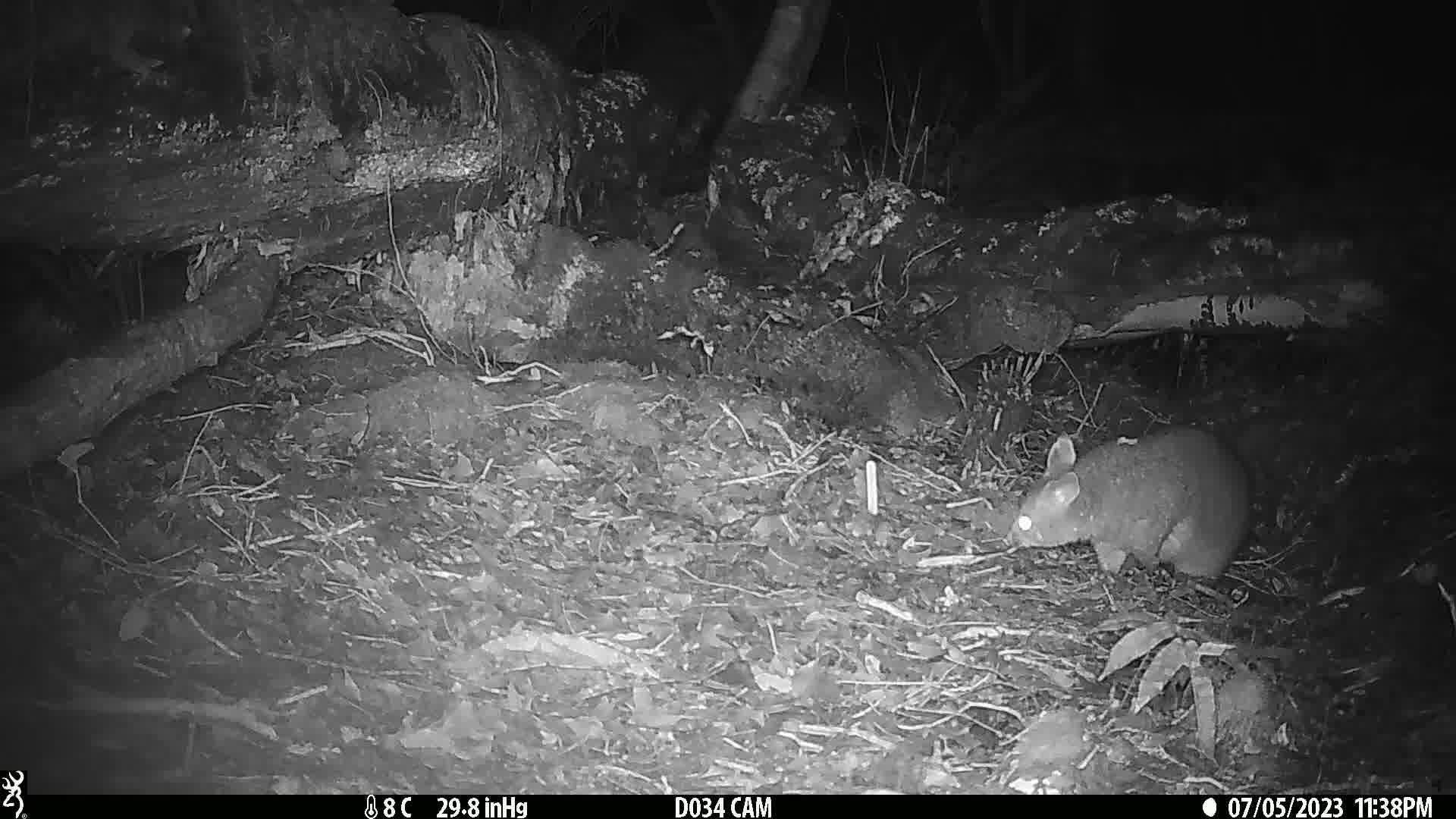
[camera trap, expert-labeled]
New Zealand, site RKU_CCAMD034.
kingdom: Animalia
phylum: Chordata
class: Mammalia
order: Diprotodontia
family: Phalangeridae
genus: Trichosurus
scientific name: Trichosurus vulpecula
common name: common brushtail possum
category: possum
Possum (common brushtail possum) (Trichosurus vulpecula).